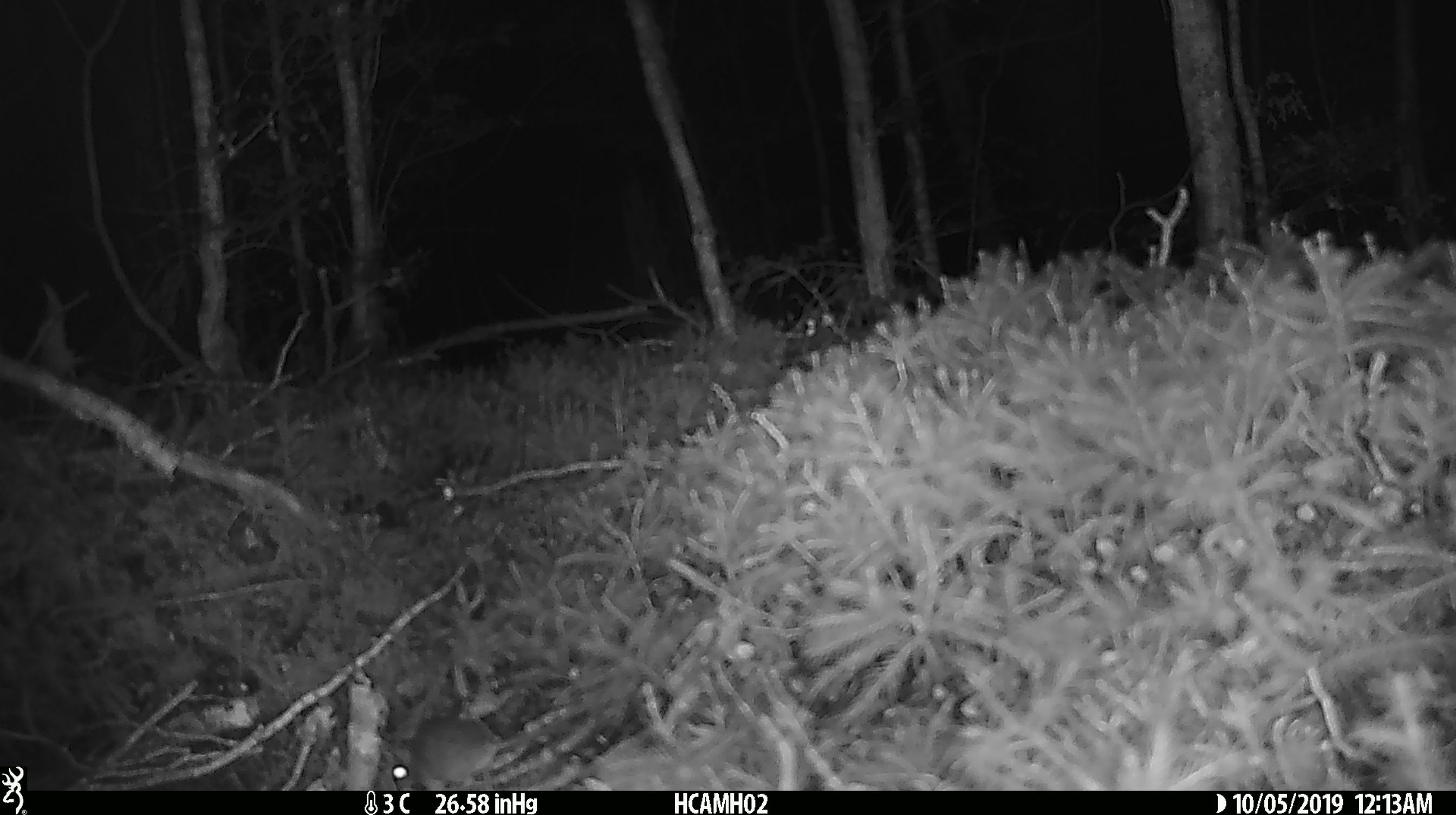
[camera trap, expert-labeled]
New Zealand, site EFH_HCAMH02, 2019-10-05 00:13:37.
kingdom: Animalia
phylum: Chordata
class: Mammalia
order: Rodentia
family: Muridae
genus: Mus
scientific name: Mus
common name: mouse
Mouse (Mus).